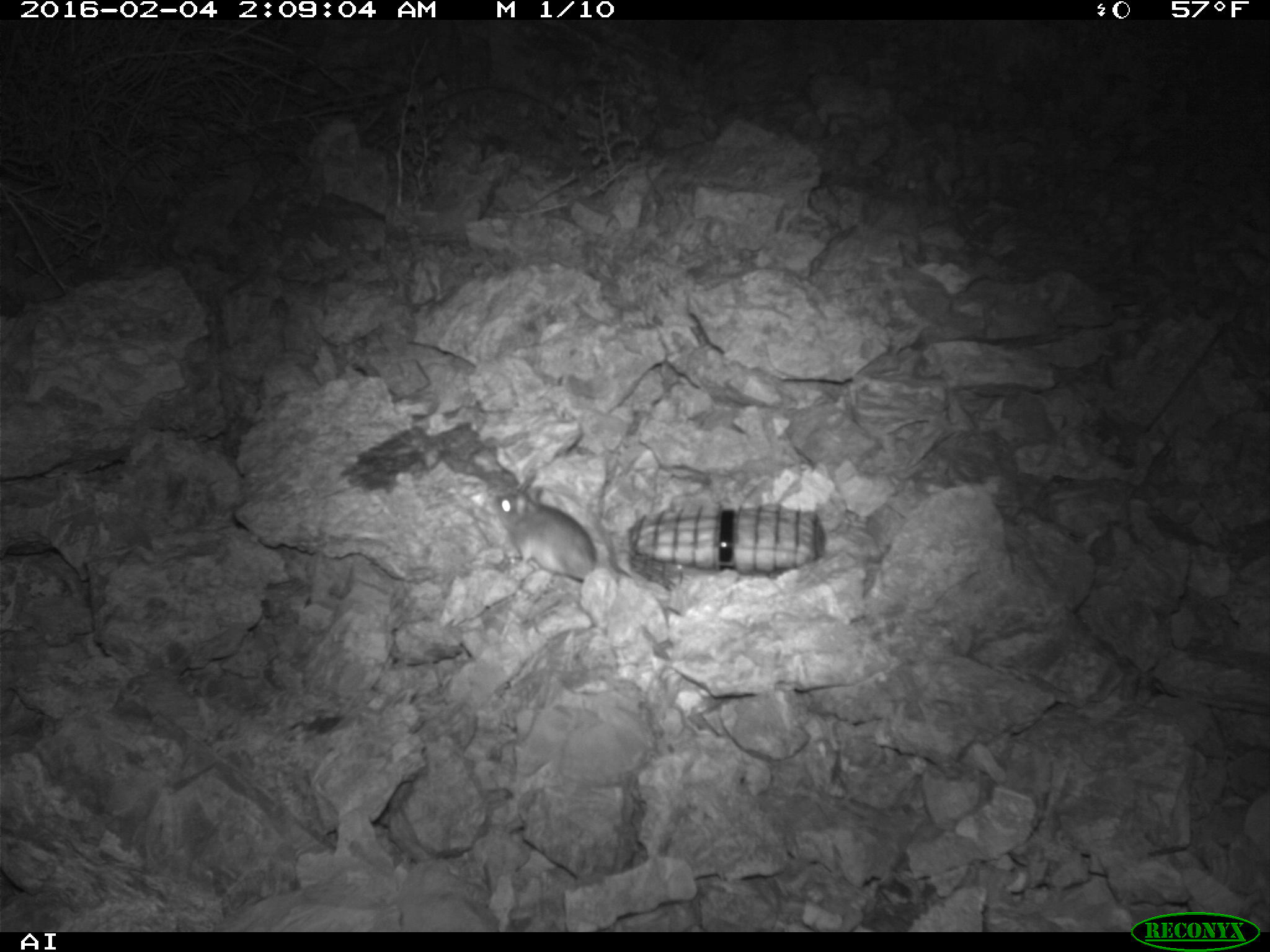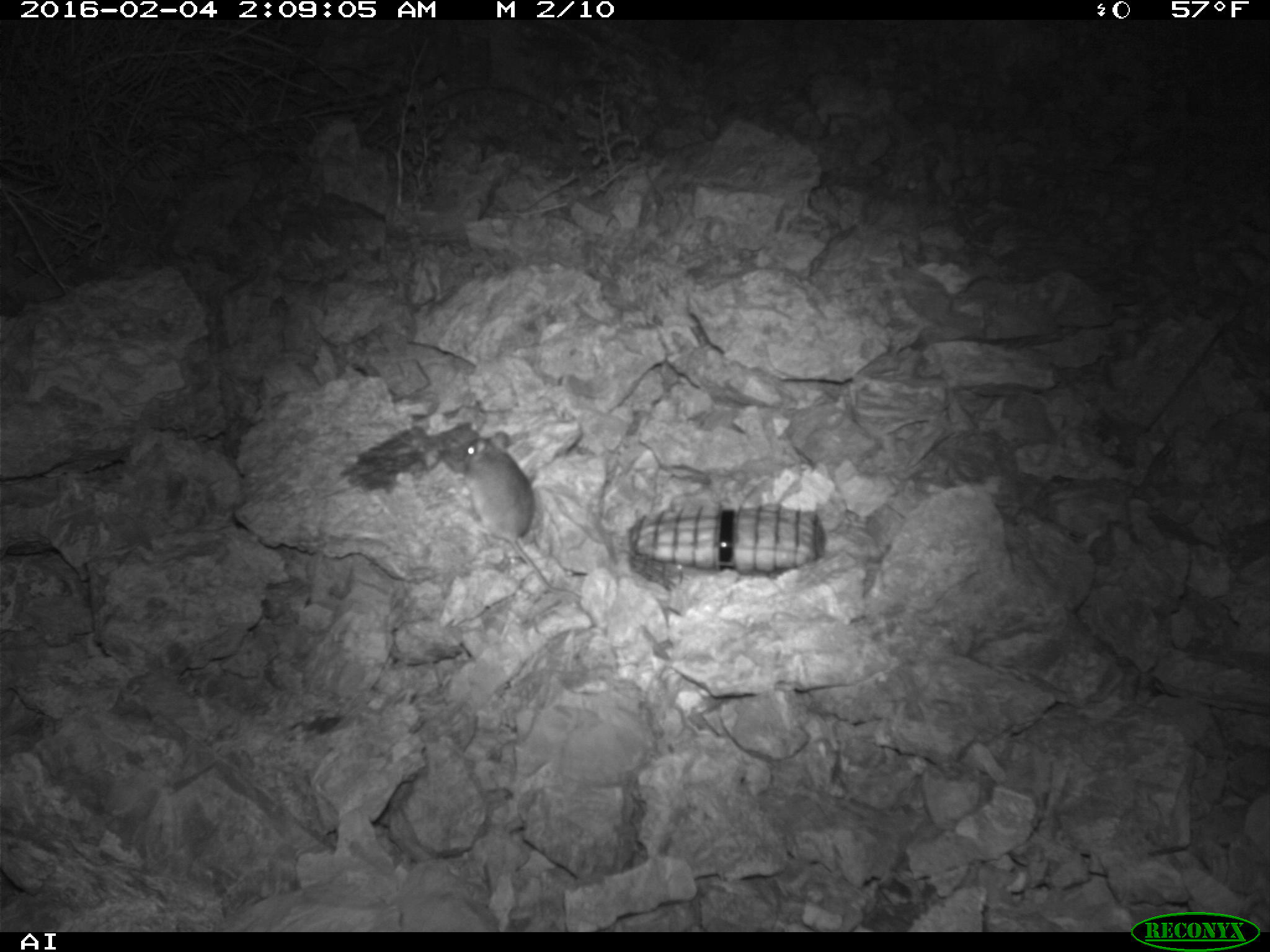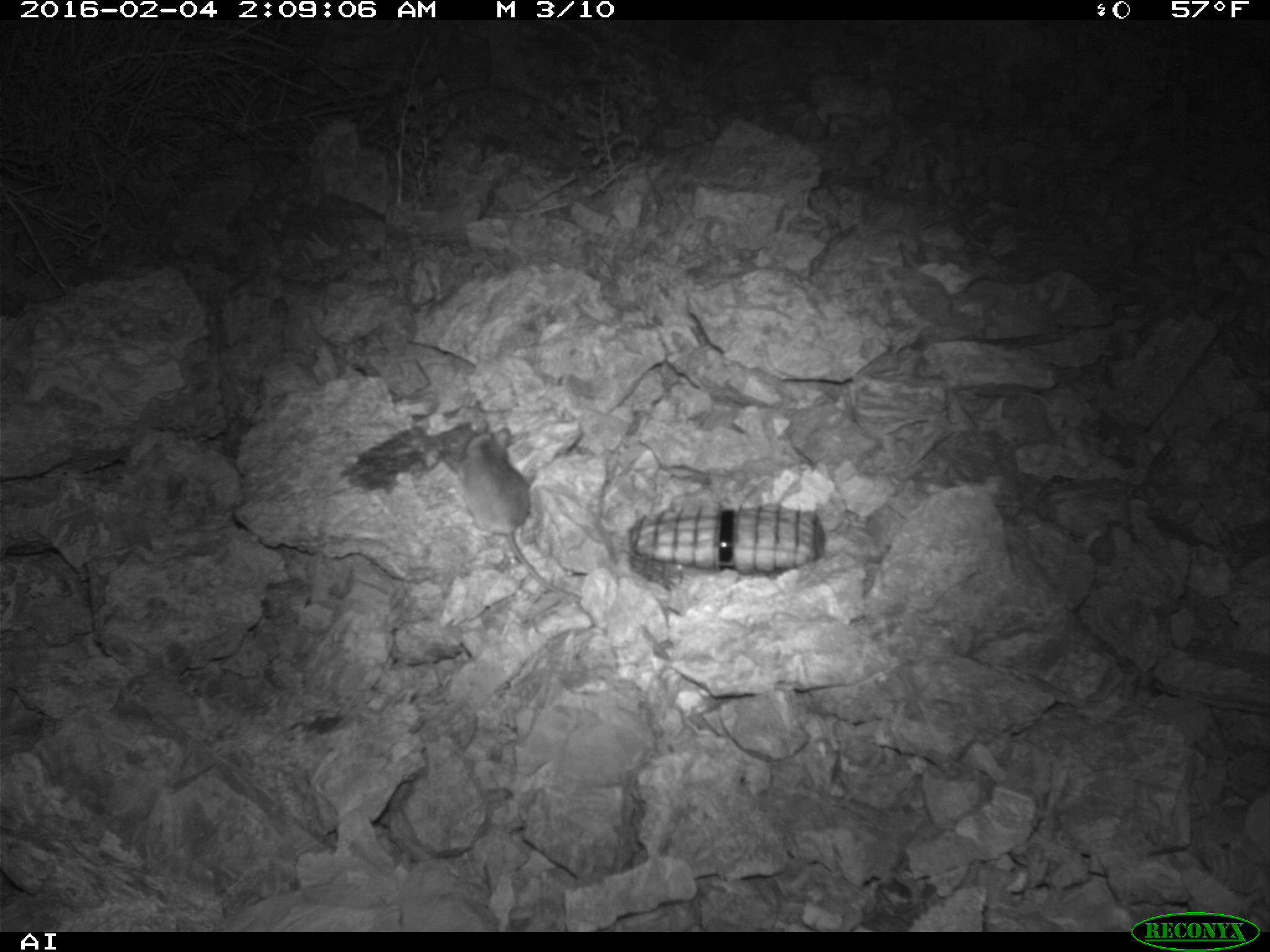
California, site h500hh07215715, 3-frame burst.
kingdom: Animalia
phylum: Chordata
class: Mammalia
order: Rodentia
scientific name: Rodentia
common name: rodent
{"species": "rodent (Rodentia)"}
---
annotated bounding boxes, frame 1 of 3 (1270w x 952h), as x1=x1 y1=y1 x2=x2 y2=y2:
rodent: x1=491 y1=483 x2=685 y2=618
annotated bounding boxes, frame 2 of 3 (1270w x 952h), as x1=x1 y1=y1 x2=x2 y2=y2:
rodent: x1=462 y1=430 x2=581 y2=599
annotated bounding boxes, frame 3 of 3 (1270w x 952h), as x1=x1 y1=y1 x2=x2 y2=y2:
rodent: x1=464 y1=425 x2=585 y2=601